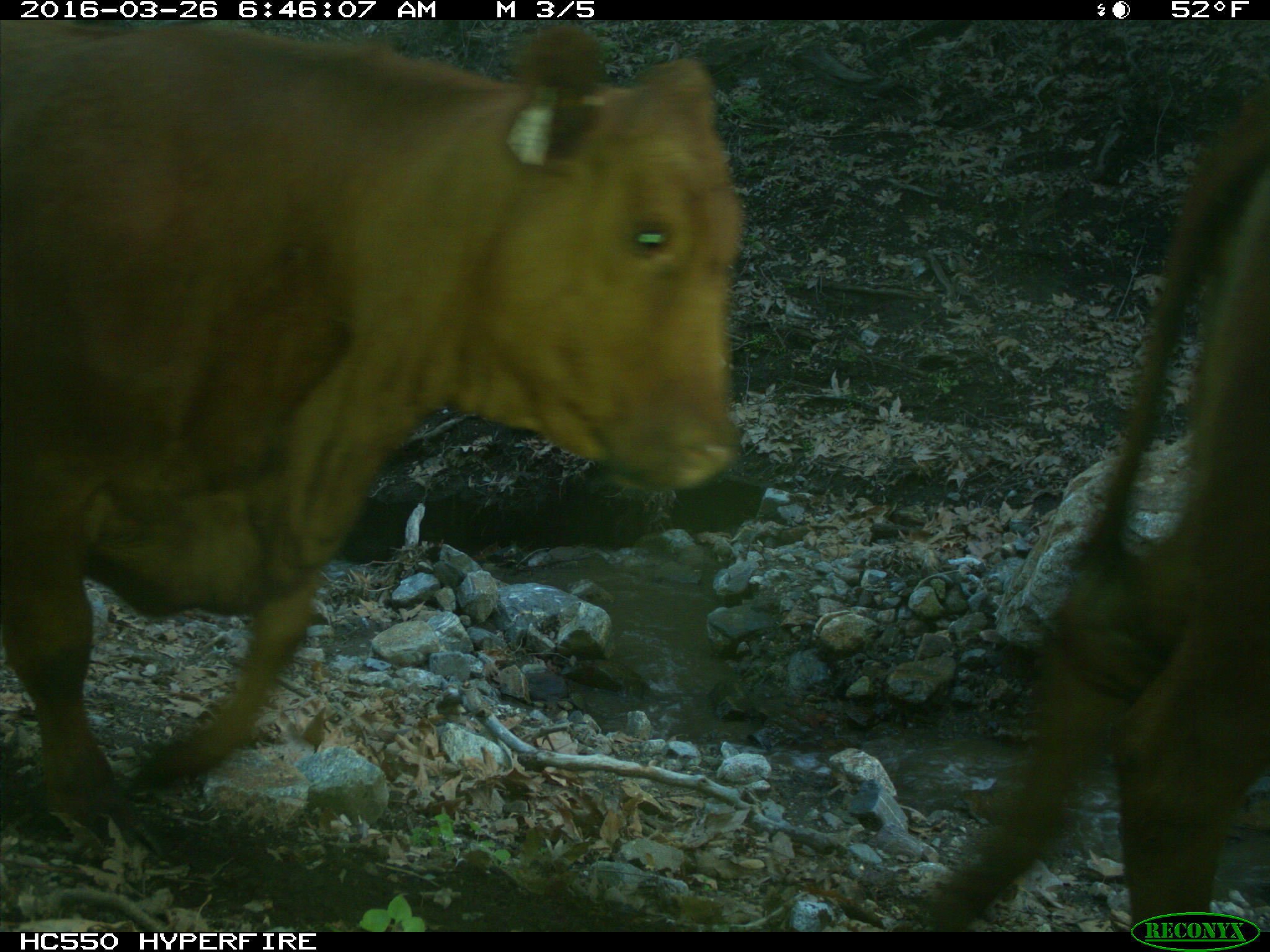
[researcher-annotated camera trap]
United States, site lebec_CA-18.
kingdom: Animalia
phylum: Chordata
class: Mammalia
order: Artiodactyla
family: Bovidae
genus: Bos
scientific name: Bos taurus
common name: domestic cow